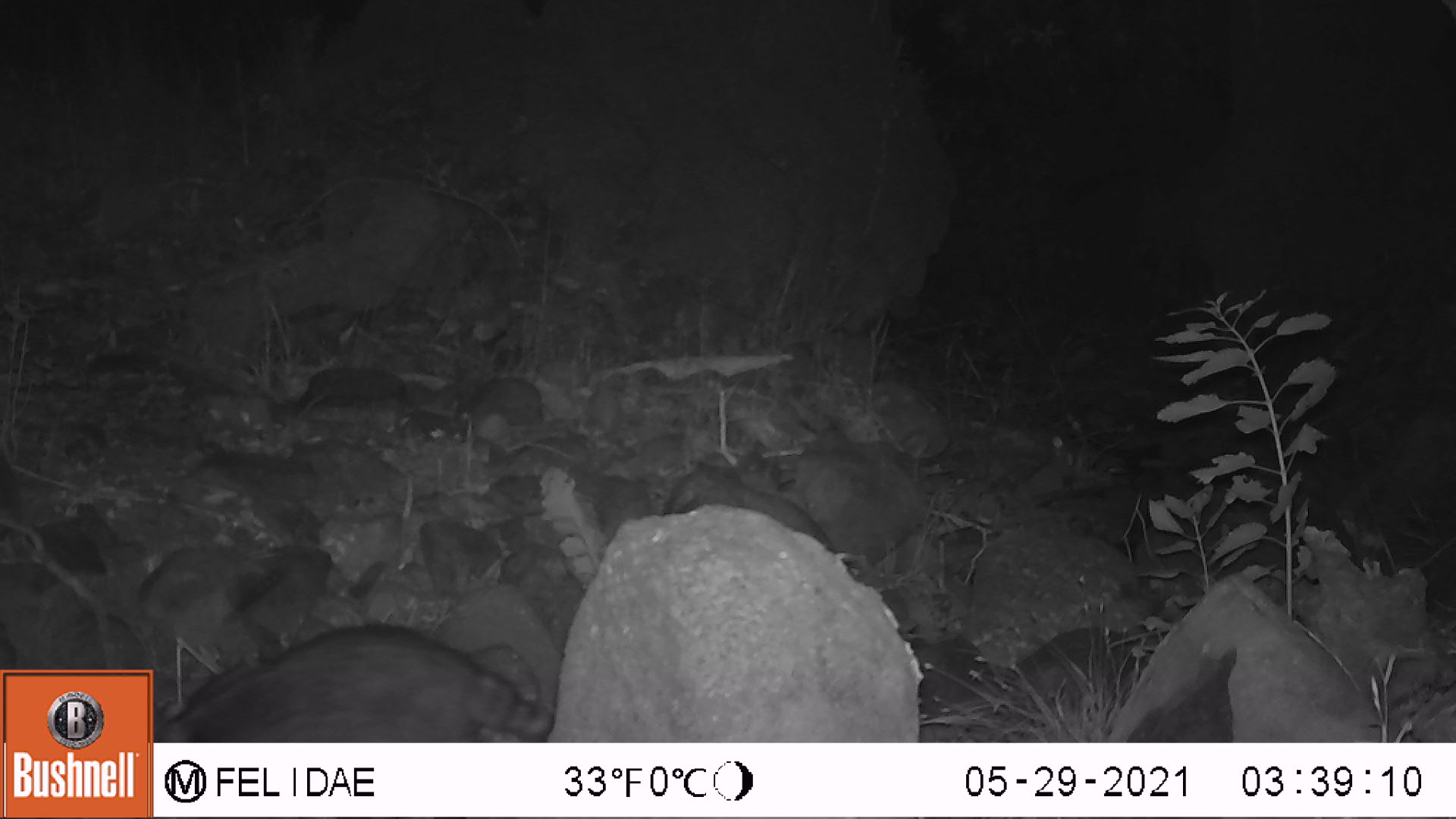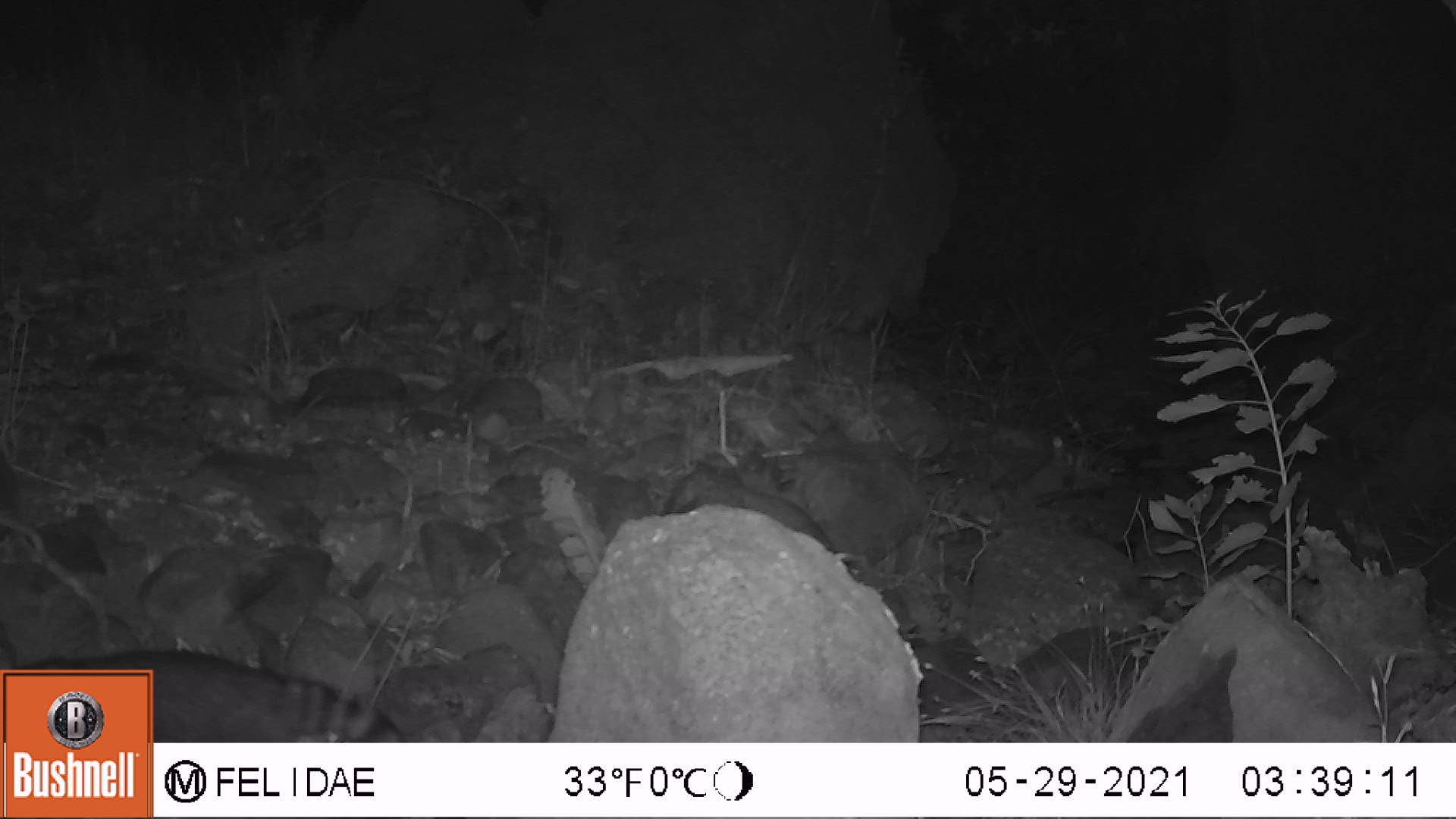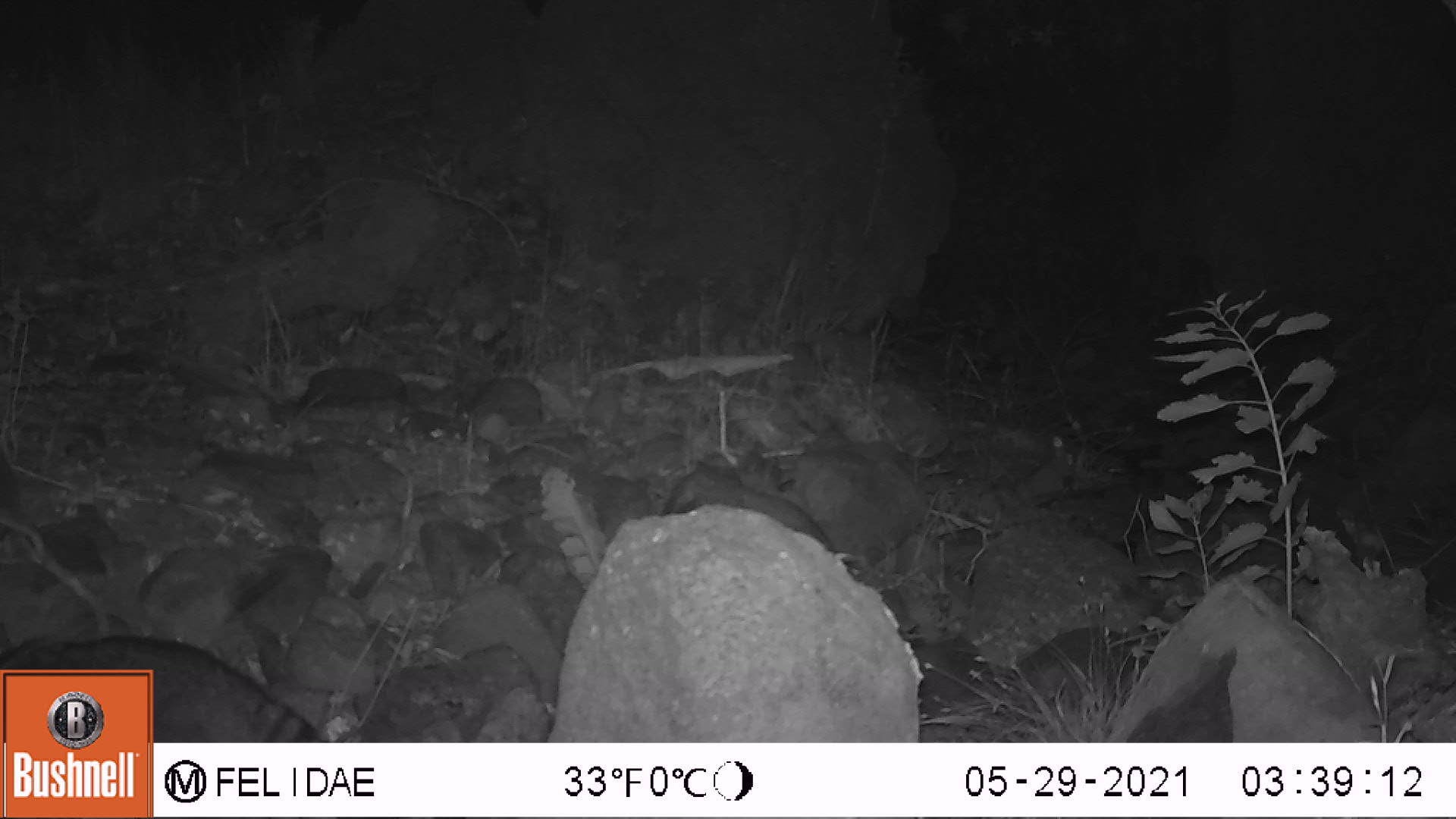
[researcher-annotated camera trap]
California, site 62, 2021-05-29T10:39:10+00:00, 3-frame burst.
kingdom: Animalia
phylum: Chordata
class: Mammalia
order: Carnivora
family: Procyonidae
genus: Procyon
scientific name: Procyon lotor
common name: raccoon